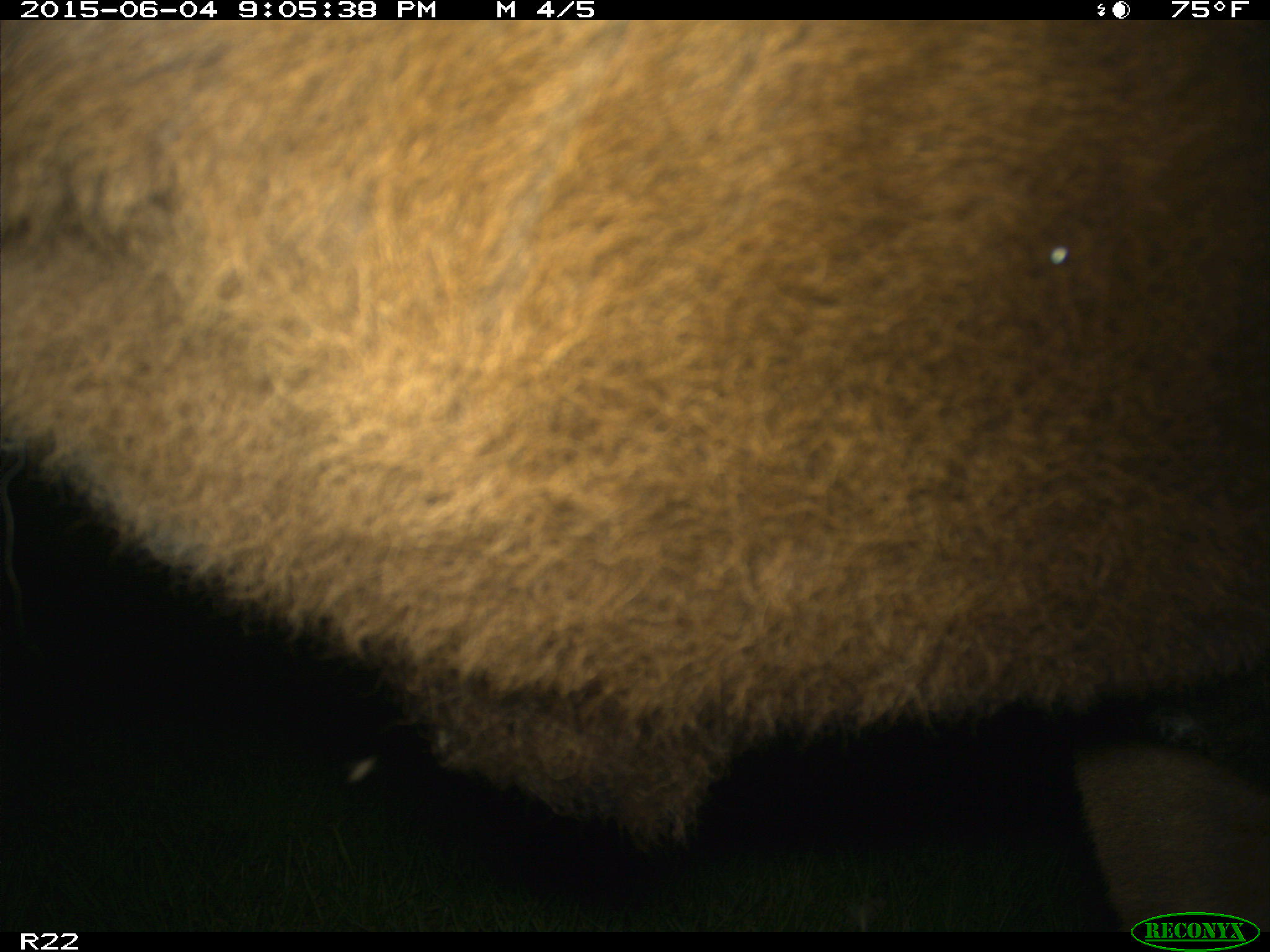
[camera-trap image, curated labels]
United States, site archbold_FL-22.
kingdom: Animalia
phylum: Chordata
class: Mammalia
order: Artiodactyla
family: Bovidae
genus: Bos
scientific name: Bos taurus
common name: domestic cow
Bos taurus (domestic cow).